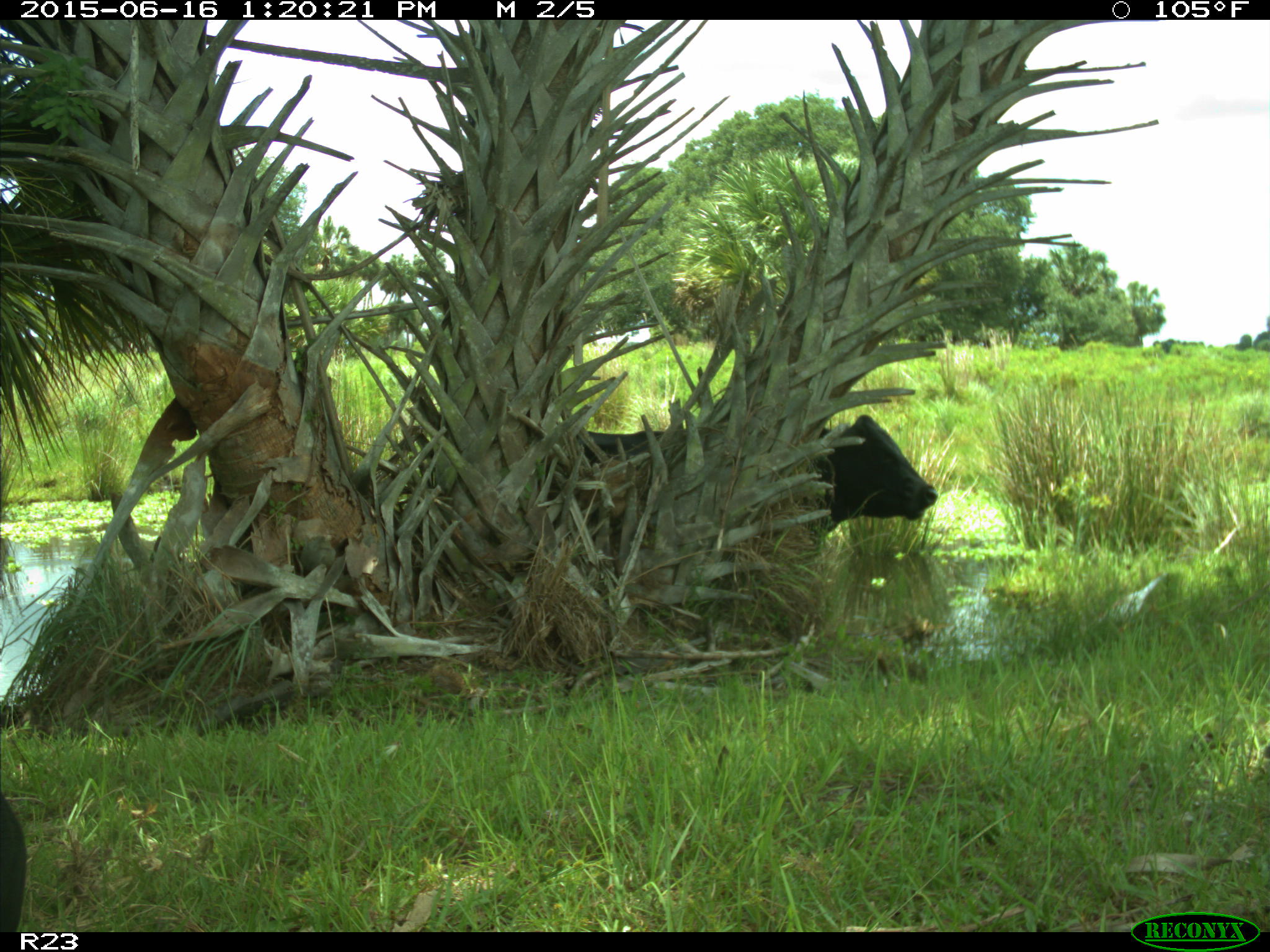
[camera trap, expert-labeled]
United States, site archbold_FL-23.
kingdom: Animalia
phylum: Chordata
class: Mammalia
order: Artiodactyla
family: Bovidae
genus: Bos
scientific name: Bos taurus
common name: domestic cow